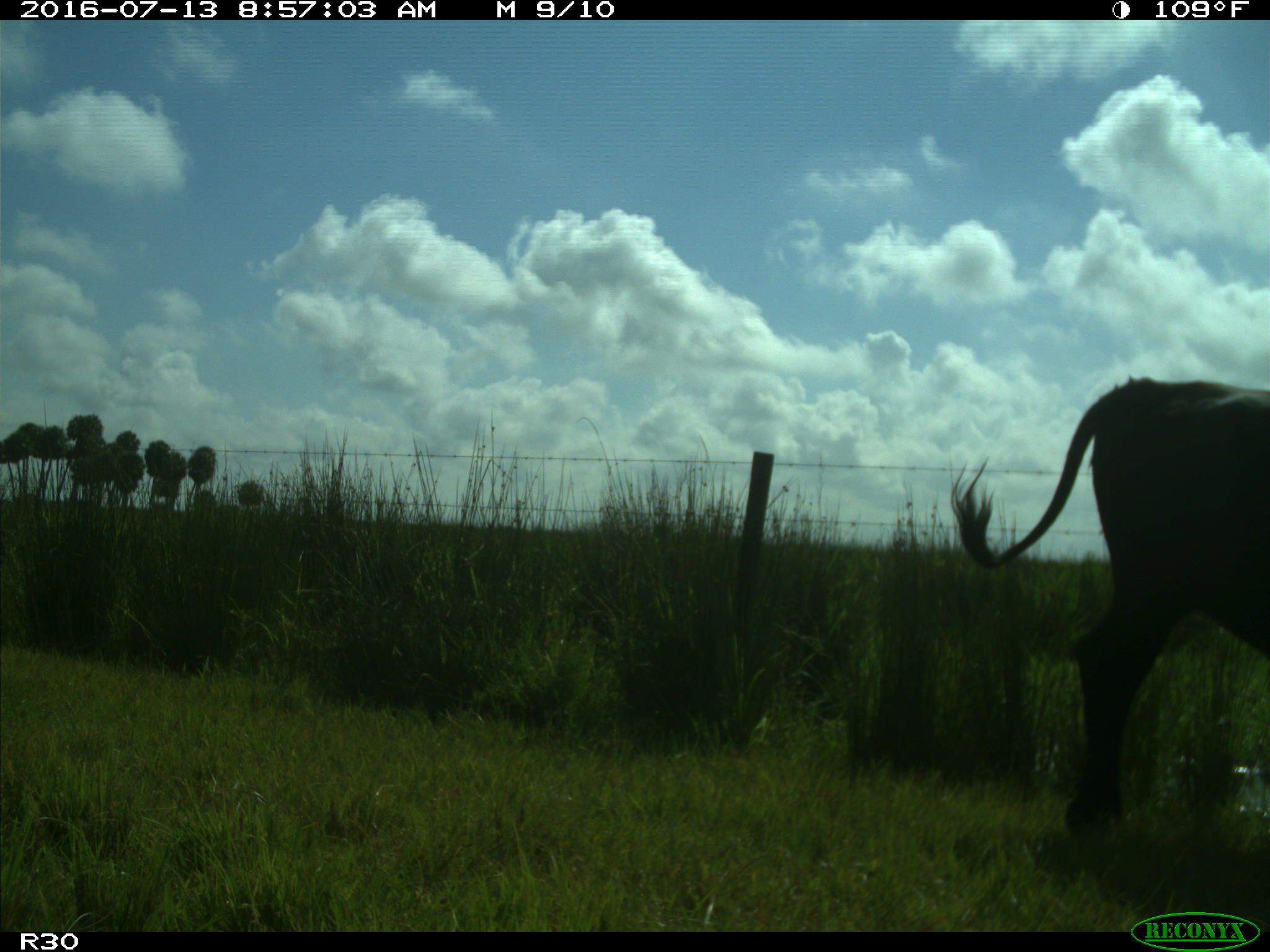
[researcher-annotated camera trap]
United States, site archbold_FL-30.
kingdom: Animalia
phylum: Chordata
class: Mammalia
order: Artiodactyla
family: Bovidae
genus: Bos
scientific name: Bos taurus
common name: domestic cow